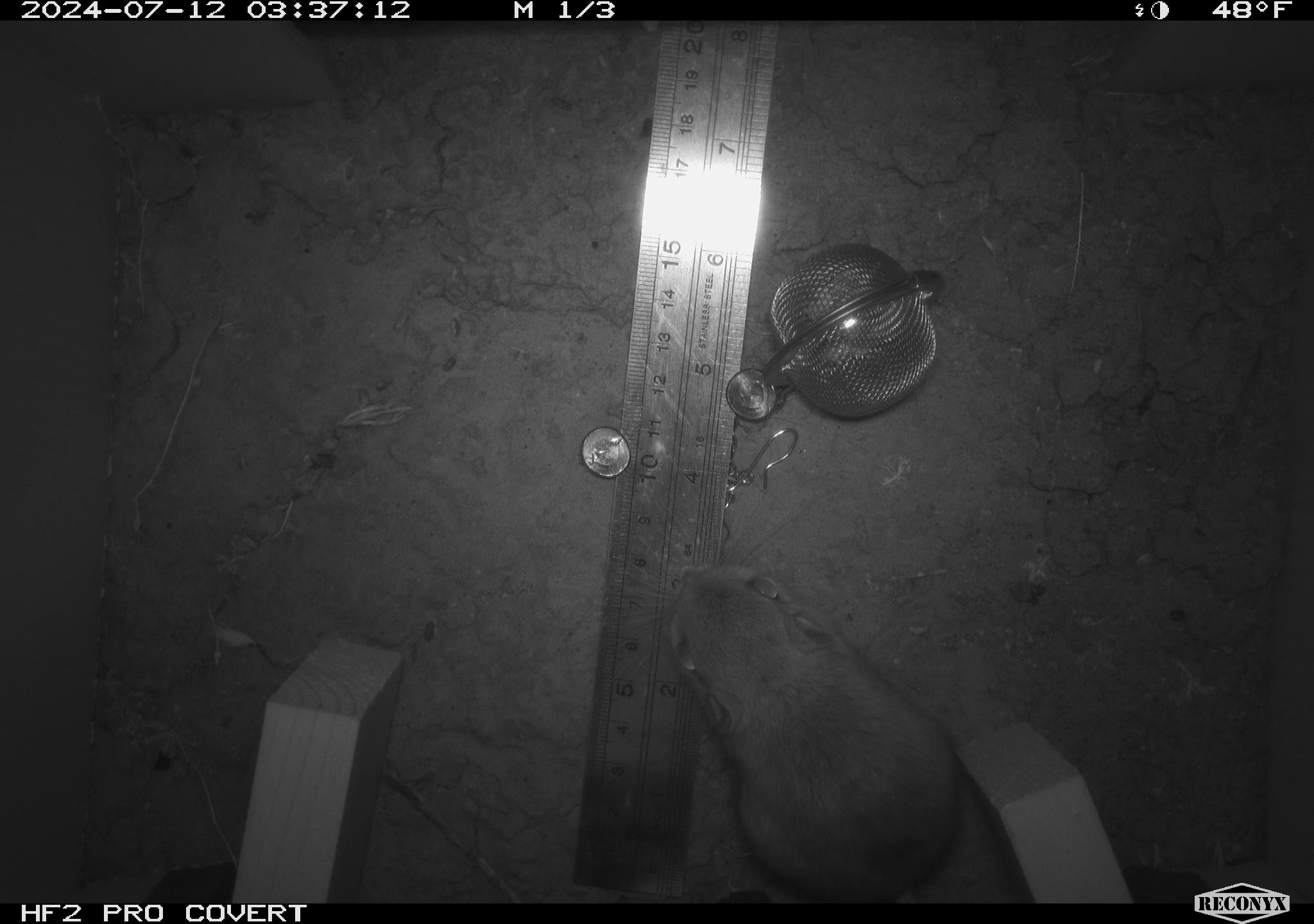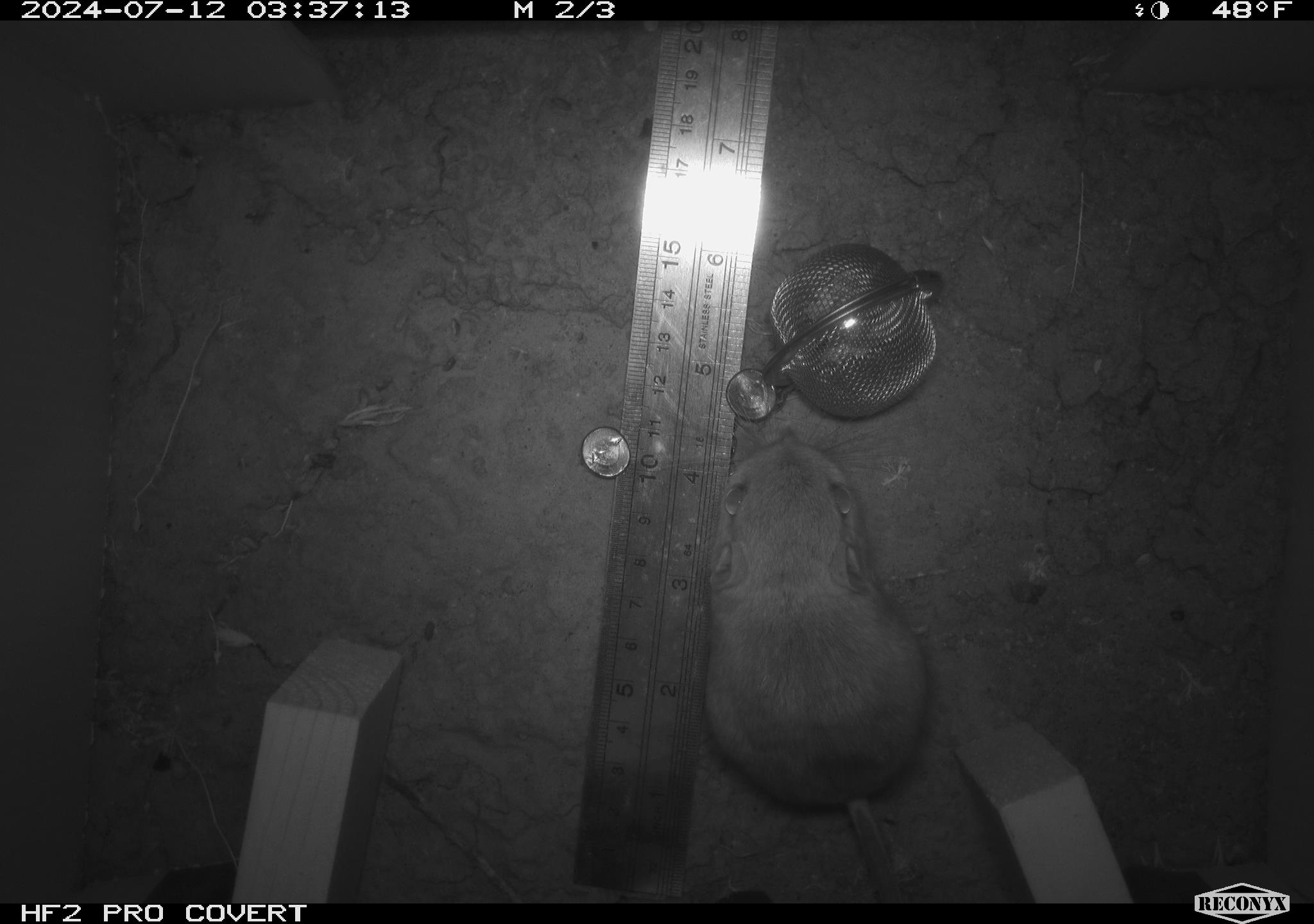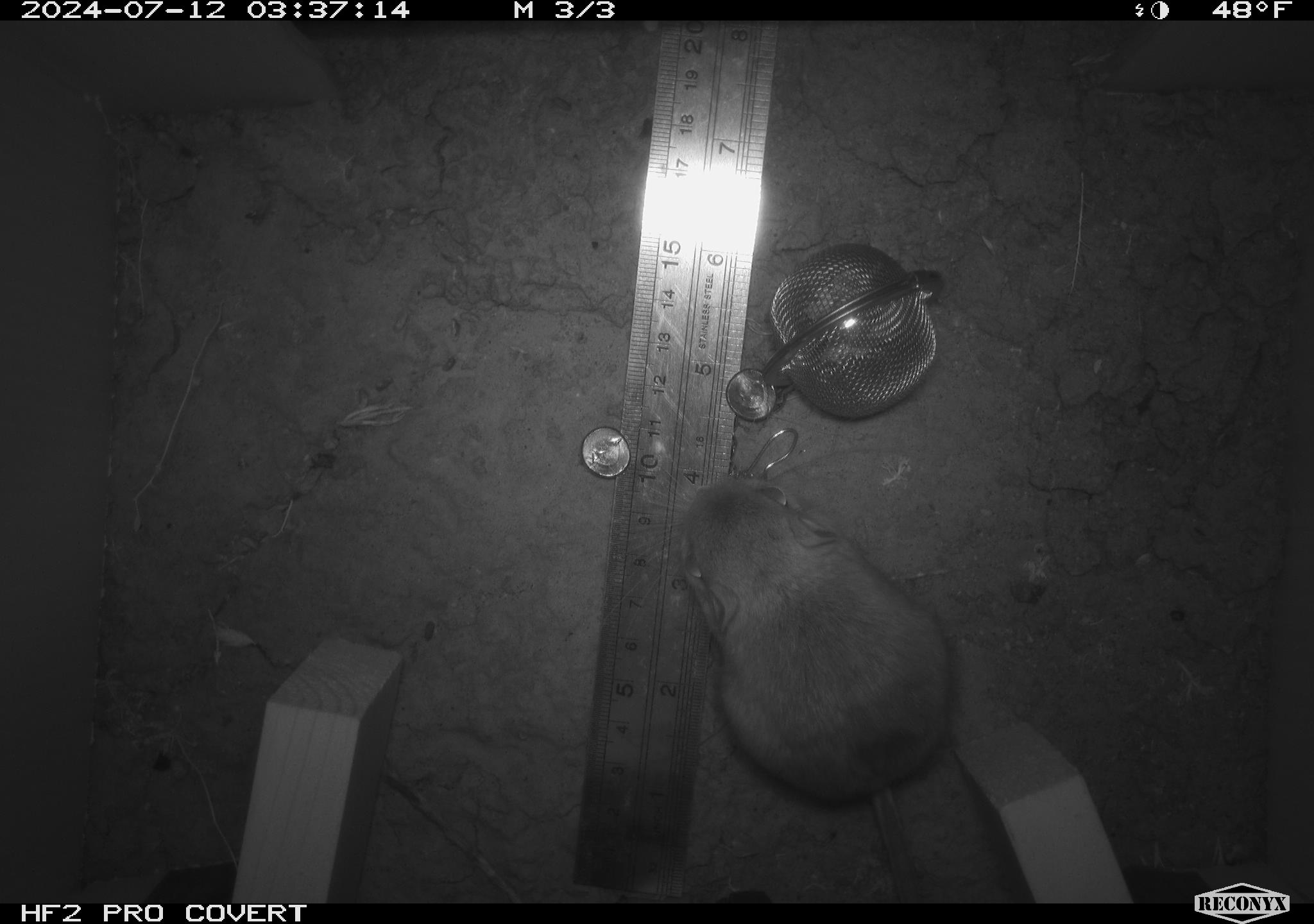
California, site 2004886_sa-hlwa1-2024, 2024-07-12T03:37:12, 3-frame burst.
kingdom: Animalia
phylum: Chordata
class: Mammalia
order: Rodentia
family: Heteromyidae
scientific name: Heteromyidae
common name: kangaroo rats and pocket mice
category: heteromyidae family